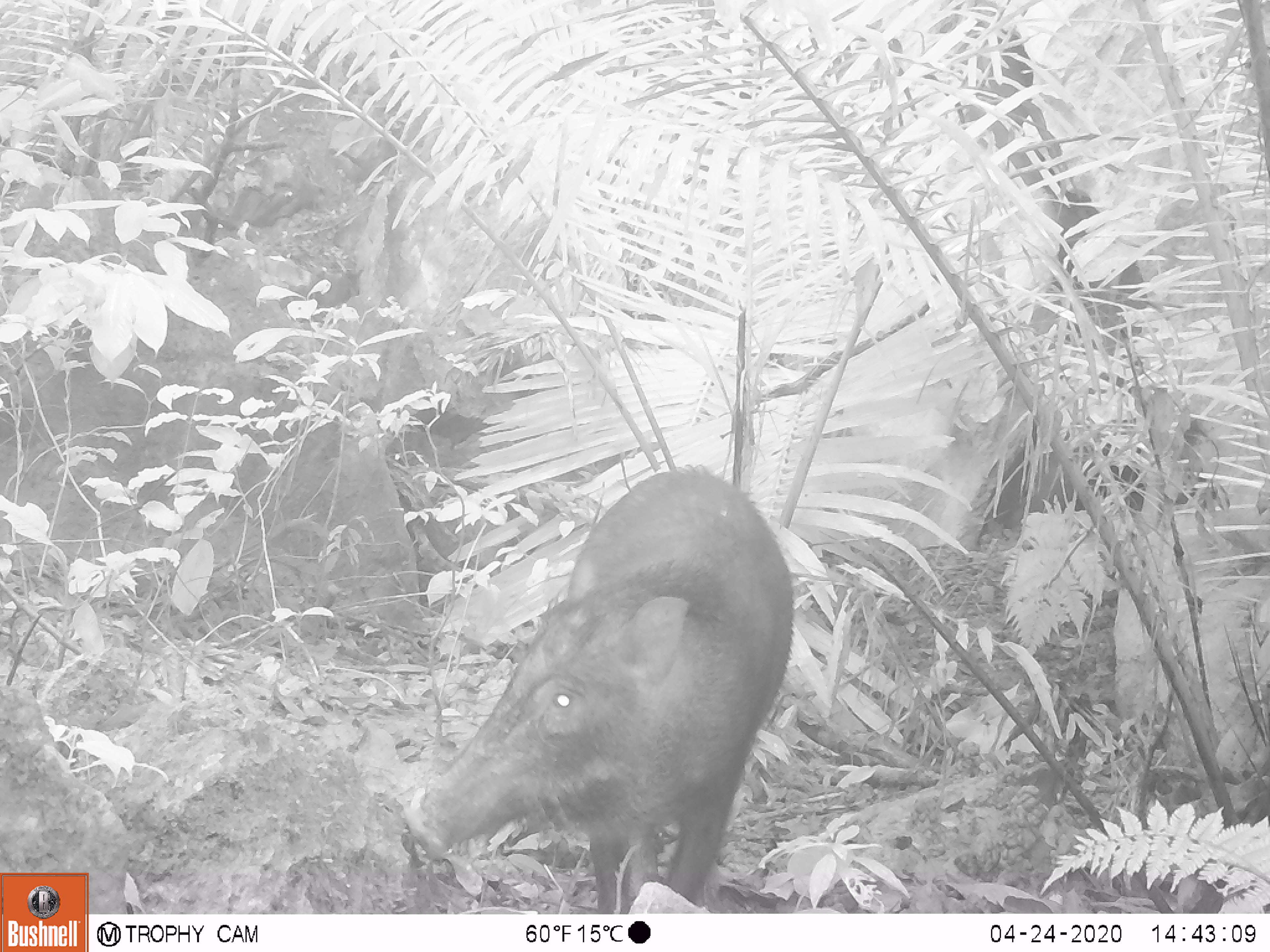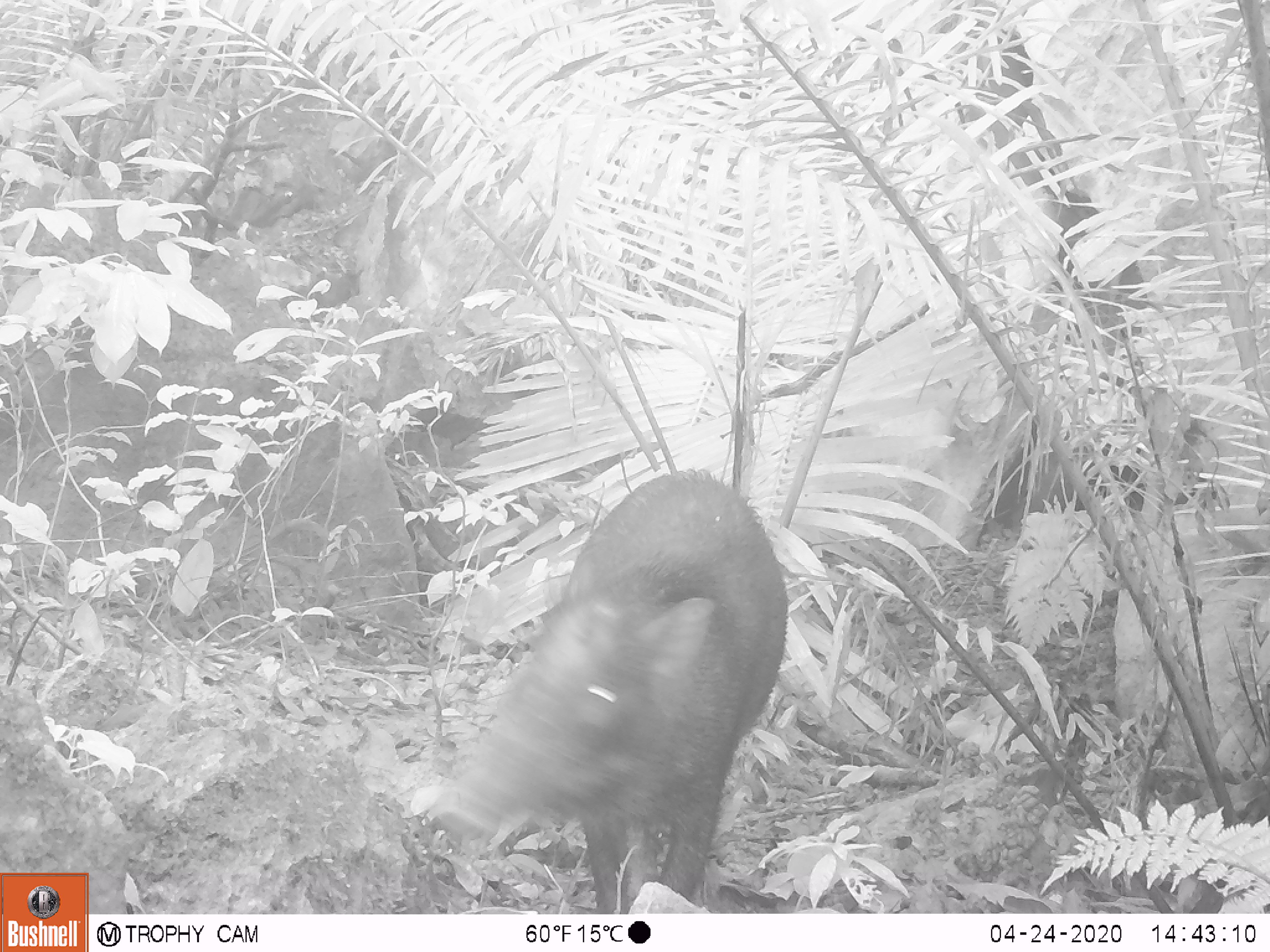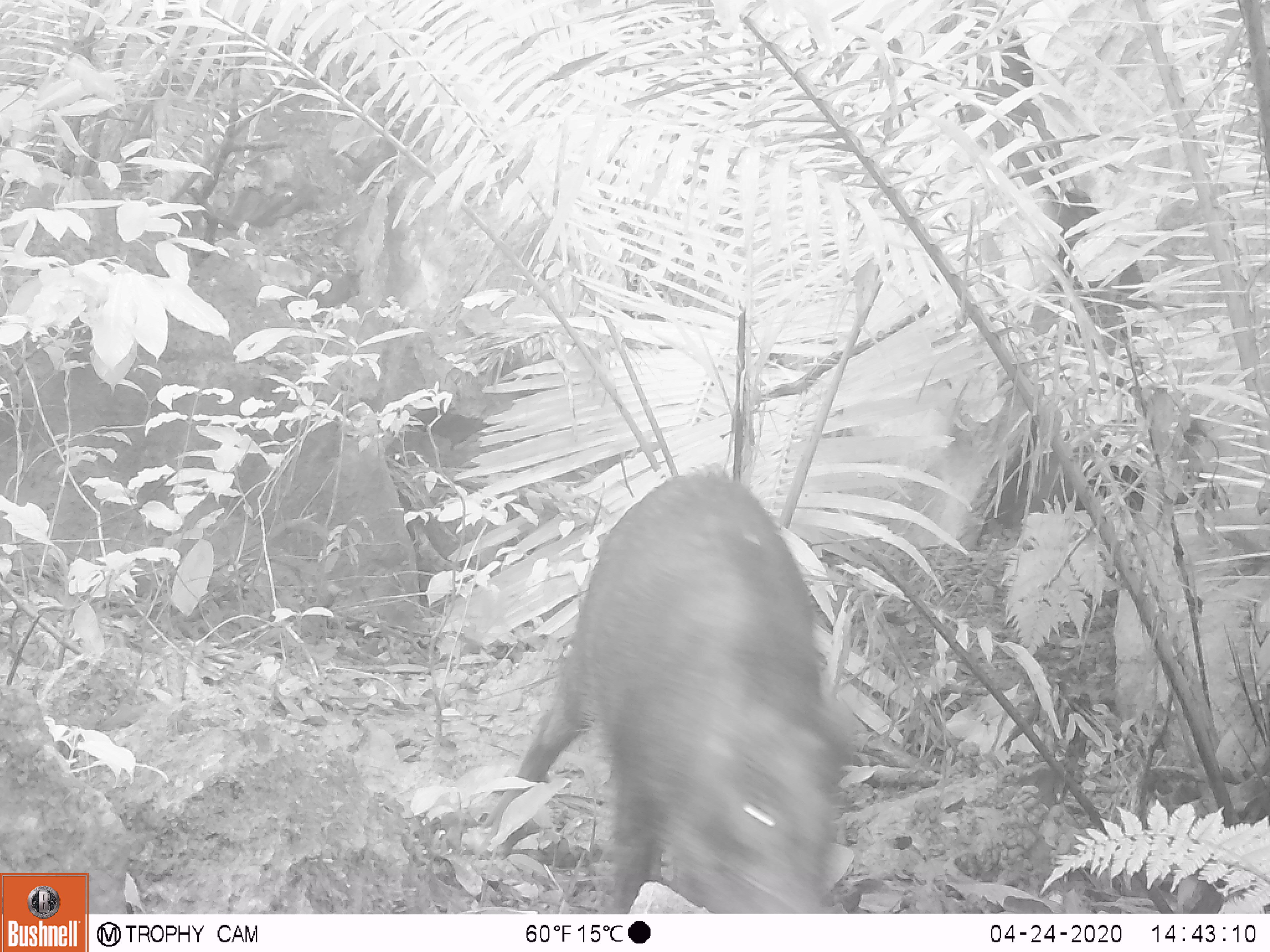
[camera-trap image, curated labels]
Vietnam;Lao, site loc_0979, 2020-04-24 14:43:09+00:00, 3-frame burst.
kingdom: Animalia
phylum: Chordata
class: Mammalia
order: Artiodactyla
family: Suidae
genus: Sus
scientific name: Sus scrofa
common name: eurasian wild pig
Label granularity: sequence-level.